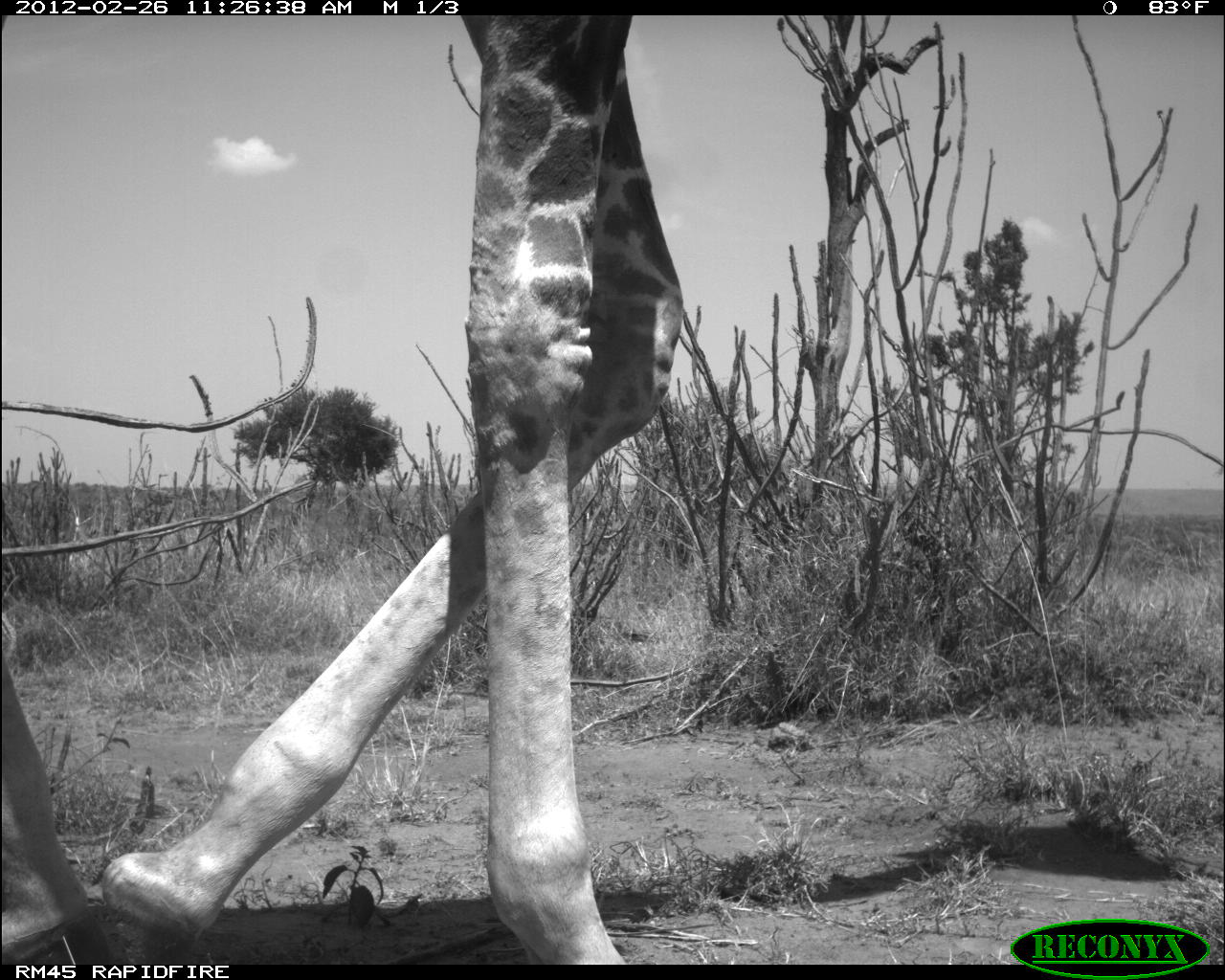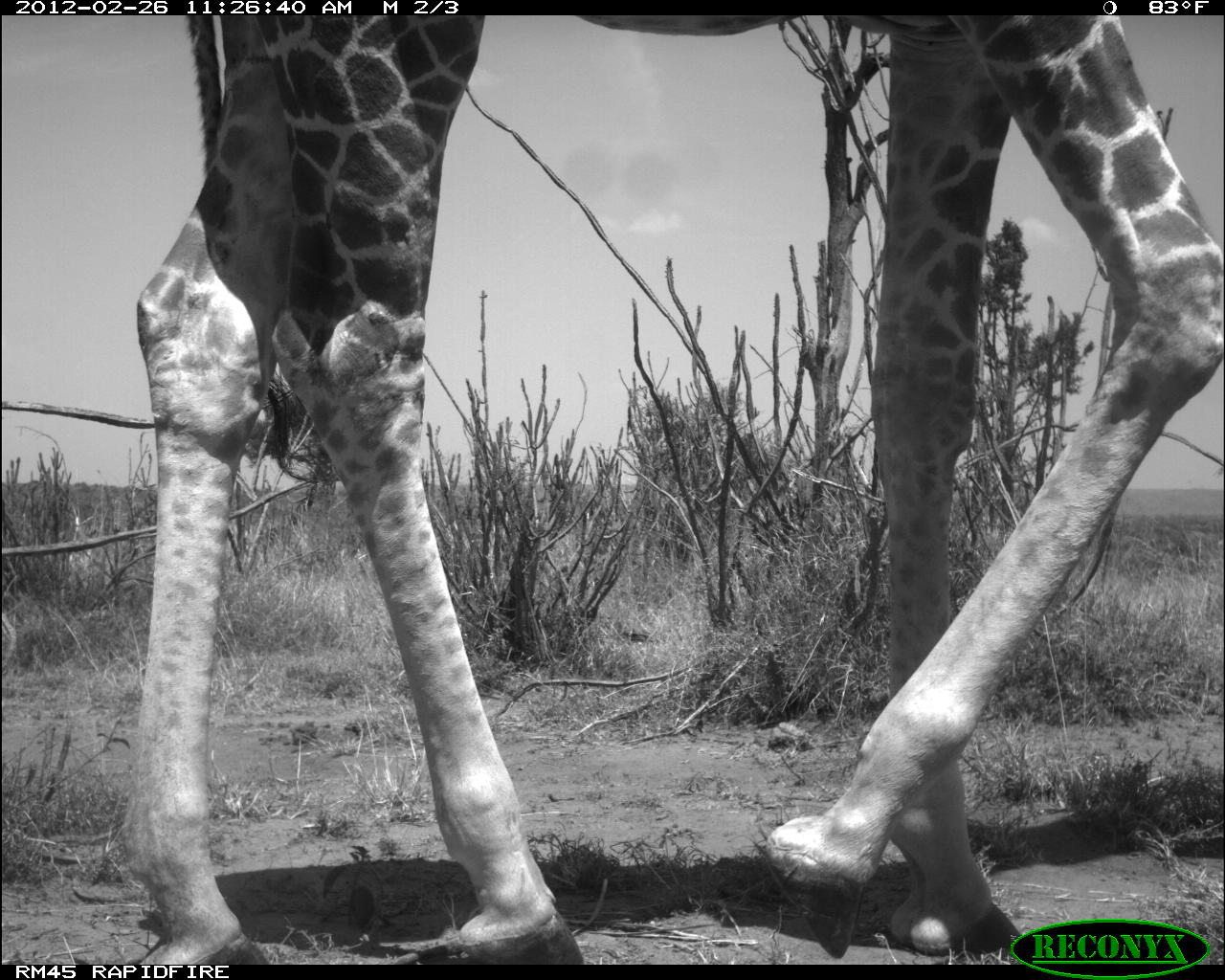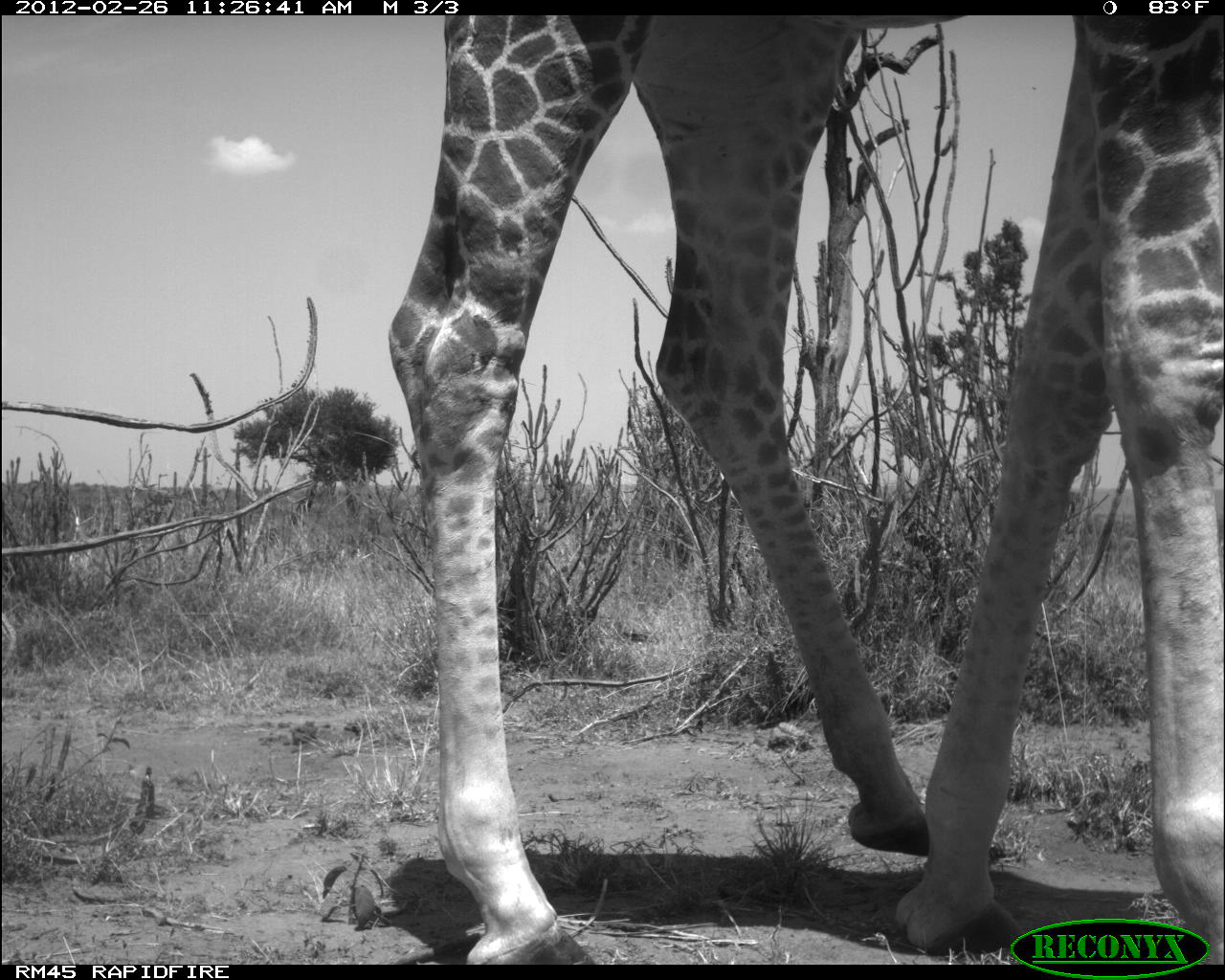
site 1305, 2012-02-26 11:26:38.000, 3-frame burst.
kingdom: Animalia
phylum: Chordata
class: Mammalia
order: Artiodactyla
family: Giraffidae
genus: Giraffa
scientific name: Giraffa camelopardalis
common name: giraffe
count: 1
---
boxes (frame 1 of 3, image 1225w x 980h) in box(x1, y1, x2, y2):
giraffa camelopardalis: box(0, 12, 683, 963)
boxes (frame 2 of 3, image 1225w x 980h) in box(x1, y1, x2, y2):
giraffa camelopardalis: box(119, 15, 1225, 965)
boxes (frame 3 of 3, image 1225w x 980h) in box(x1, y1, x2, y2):
giraffa camelopardalis: box(389, 8, 1225, 965)